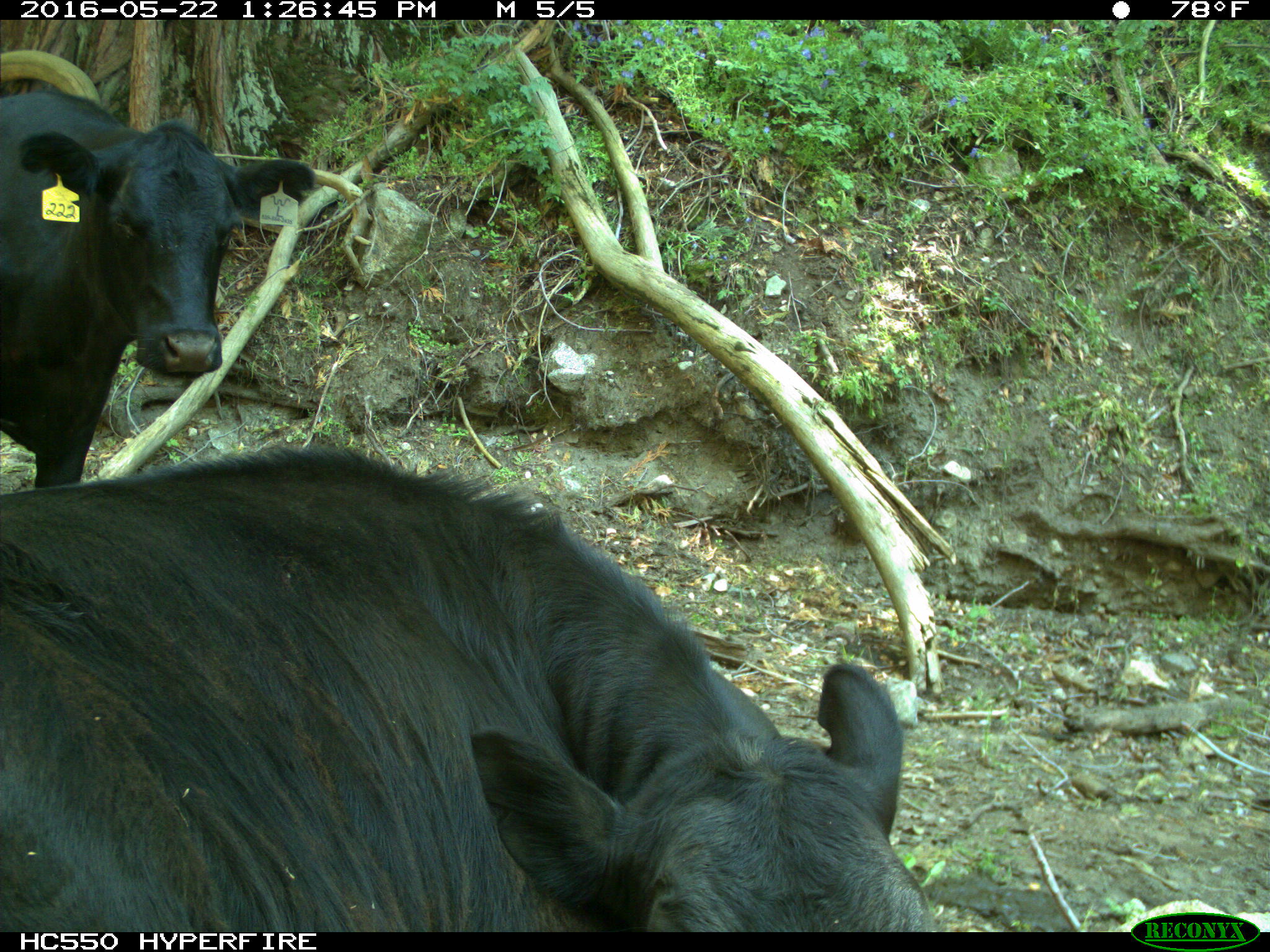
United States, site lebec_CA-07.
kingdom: Animalia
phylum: Chordata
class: Mammalia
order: Artiodactyla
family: Bovidae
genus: Bos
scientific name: Bos taurus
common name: domestic cow